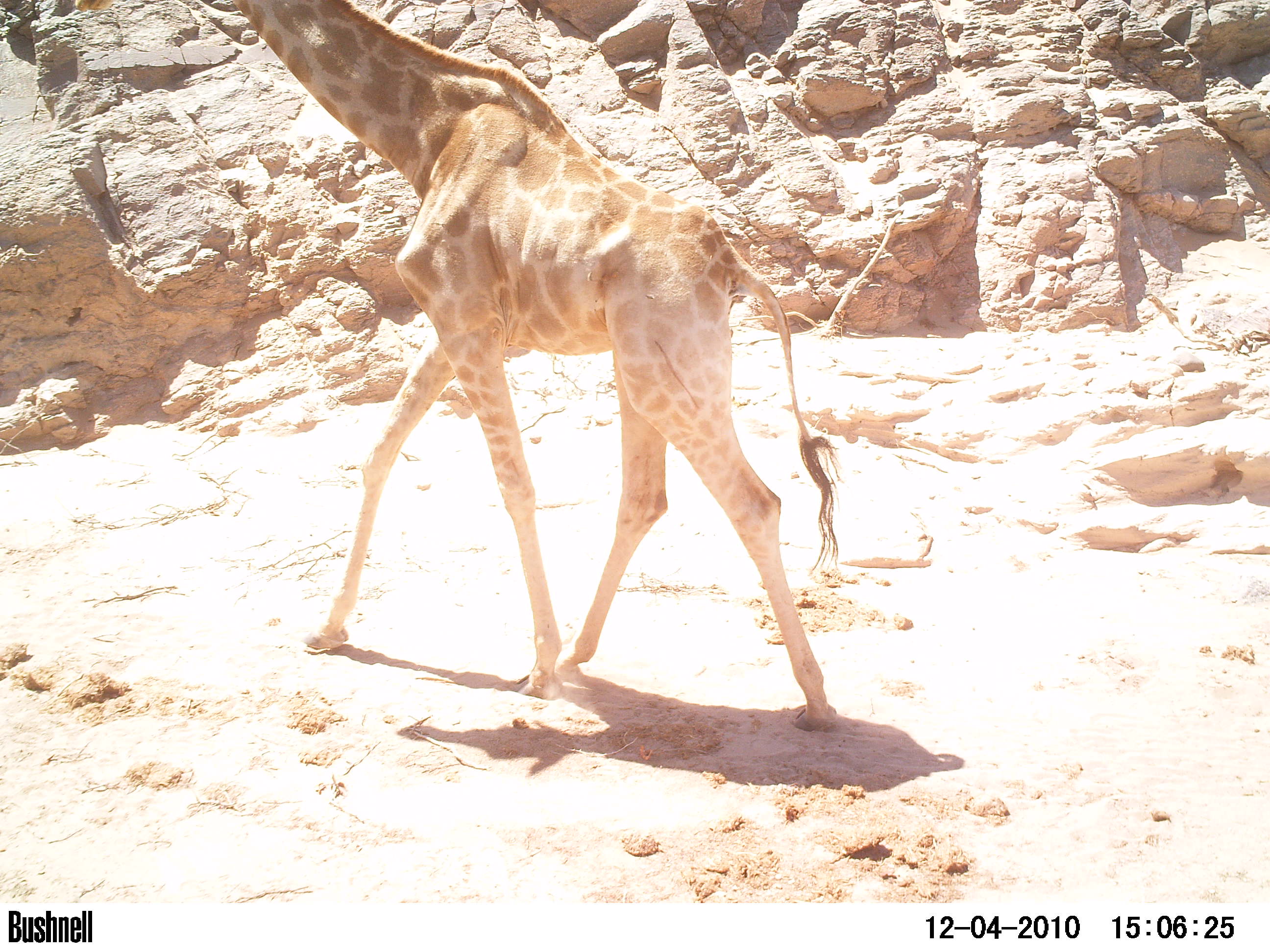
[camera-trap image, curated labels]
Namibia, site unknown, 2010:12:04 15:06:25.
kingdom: Animalia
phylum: Chordata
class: Mammalia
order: Artiodactyla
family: Giraffidae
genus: Giraffa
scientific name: Giraffa camelopardalis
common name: giraffe